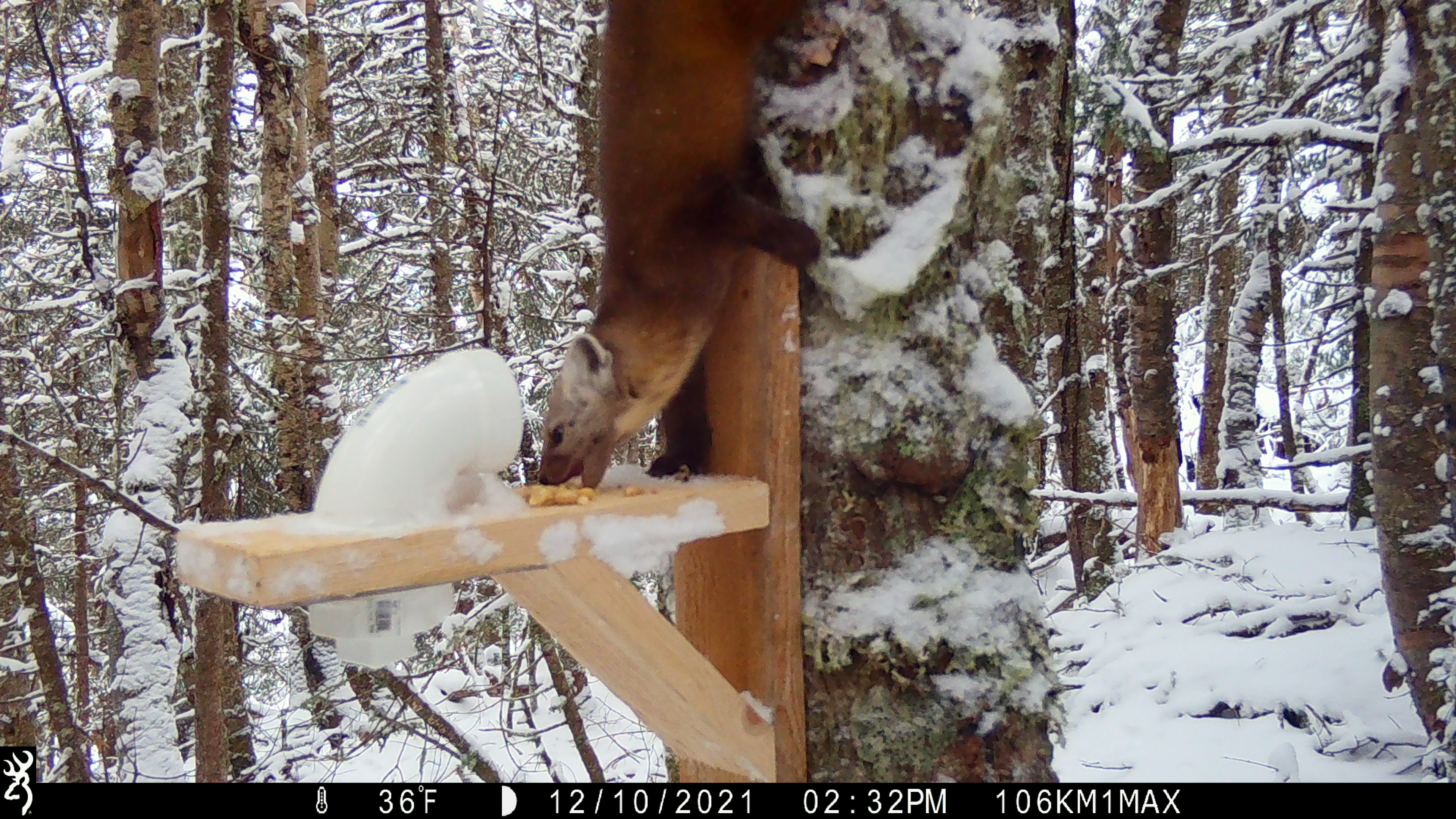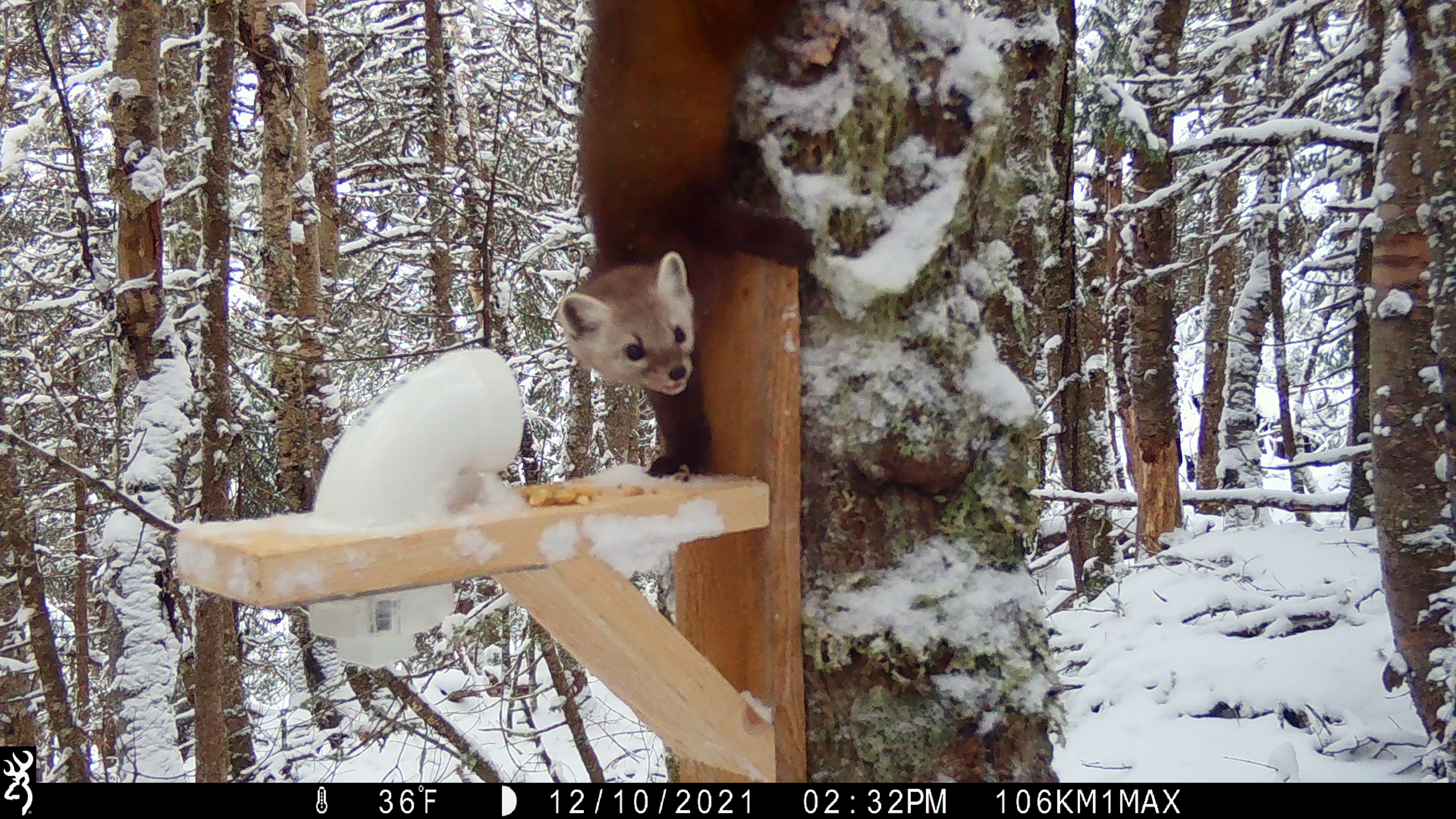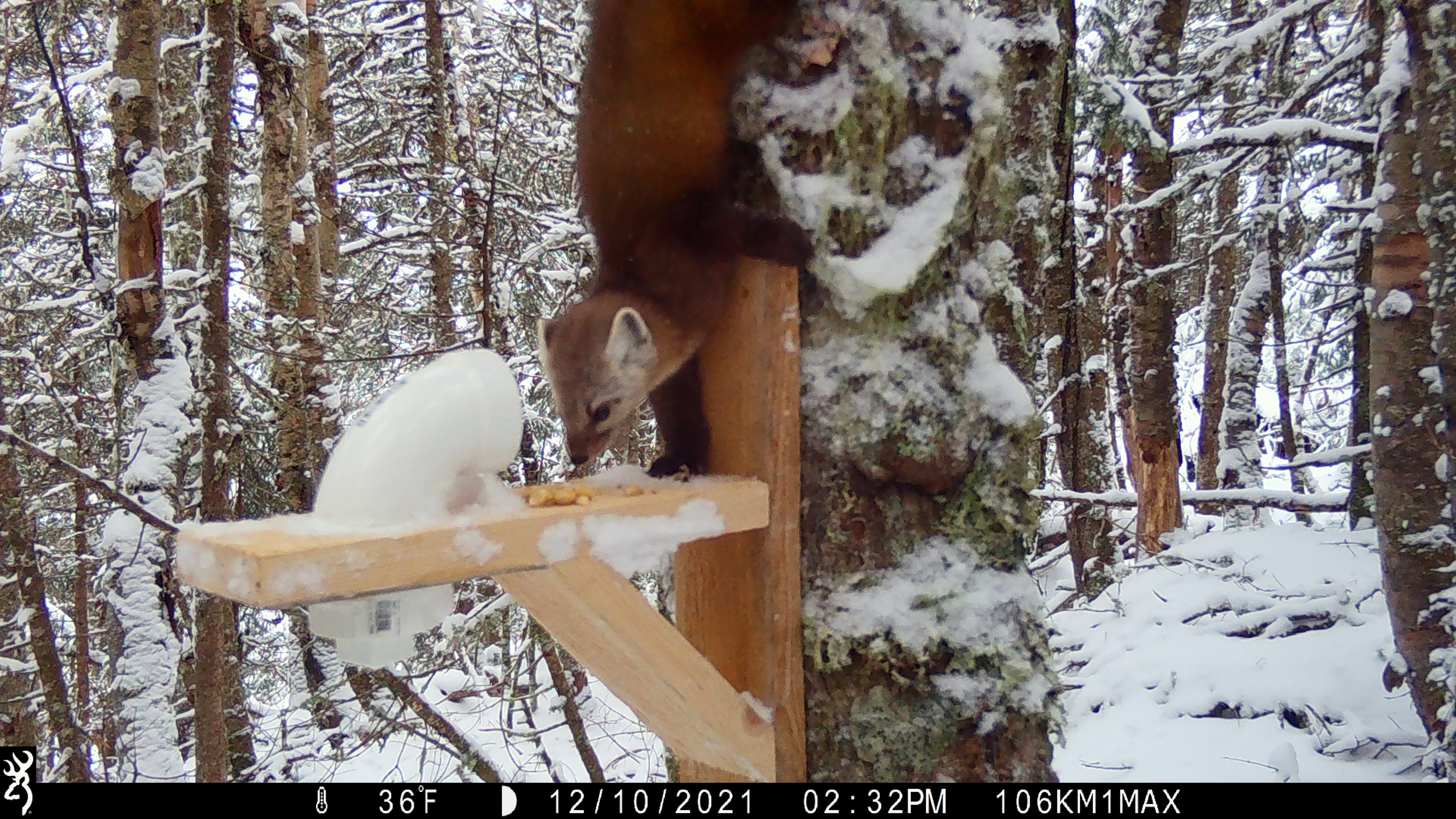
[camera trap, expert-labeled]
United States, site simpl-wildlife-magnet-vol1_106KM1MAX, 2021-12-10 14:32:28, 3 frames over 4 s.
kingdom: Animalia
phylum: Chordata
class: Mammalia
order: Carnivora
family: Mustelidae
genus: Martes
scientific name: Martes americana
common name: american marten